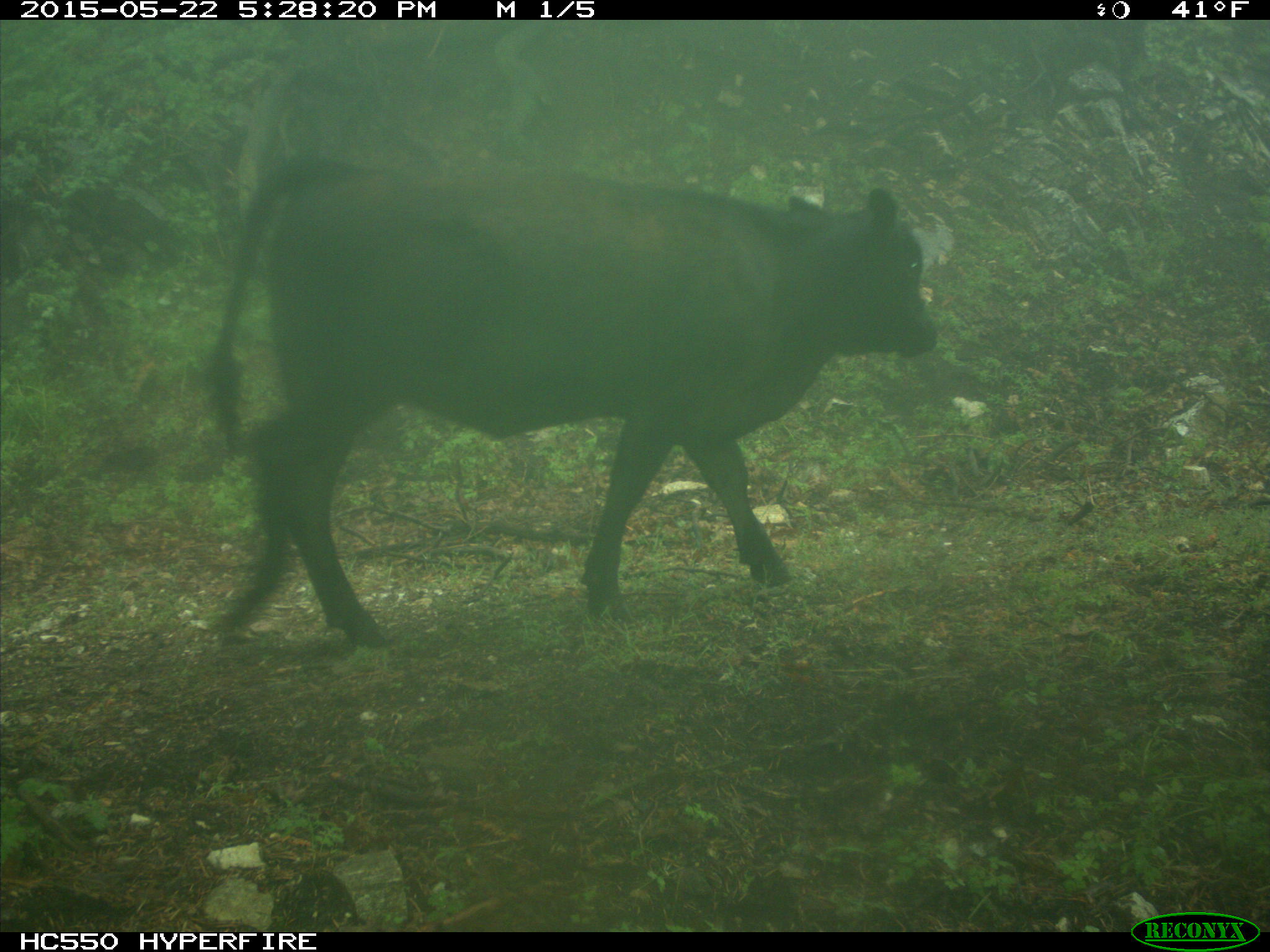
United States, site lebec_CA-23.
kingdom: Animalia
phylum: Chordata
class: Mammalia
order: Artiodactyla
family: Bovidae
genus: Bos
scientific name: Bos taurus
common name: domestic cow